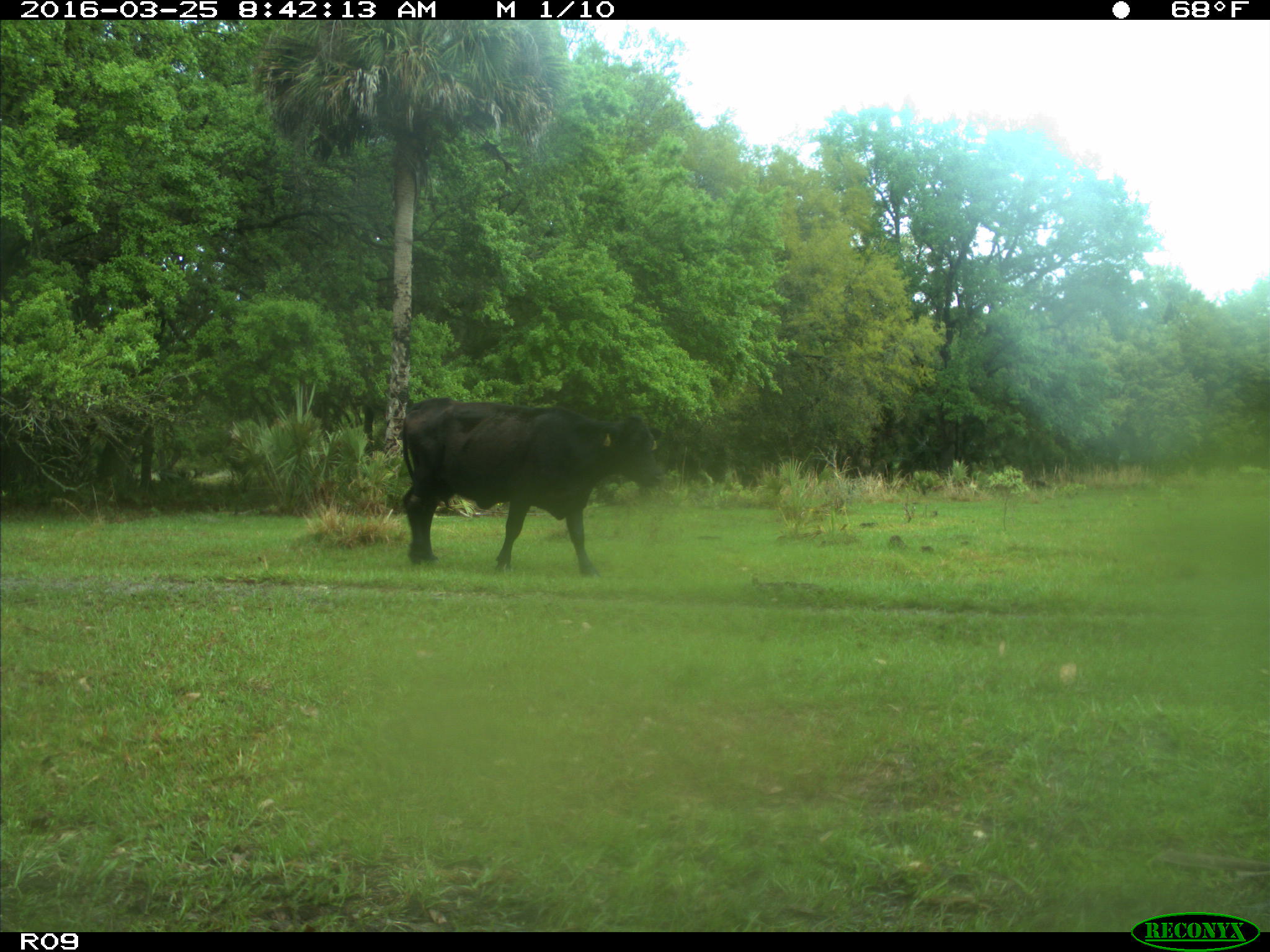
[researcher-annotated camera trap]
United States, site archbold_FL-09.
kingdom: Animalia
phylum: Chordata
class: Mammalia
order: Artiodactyla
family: Bovidae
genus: Bos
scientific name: Bos taurus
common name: domestic cow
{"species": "Bos taurus (domestic cow)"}